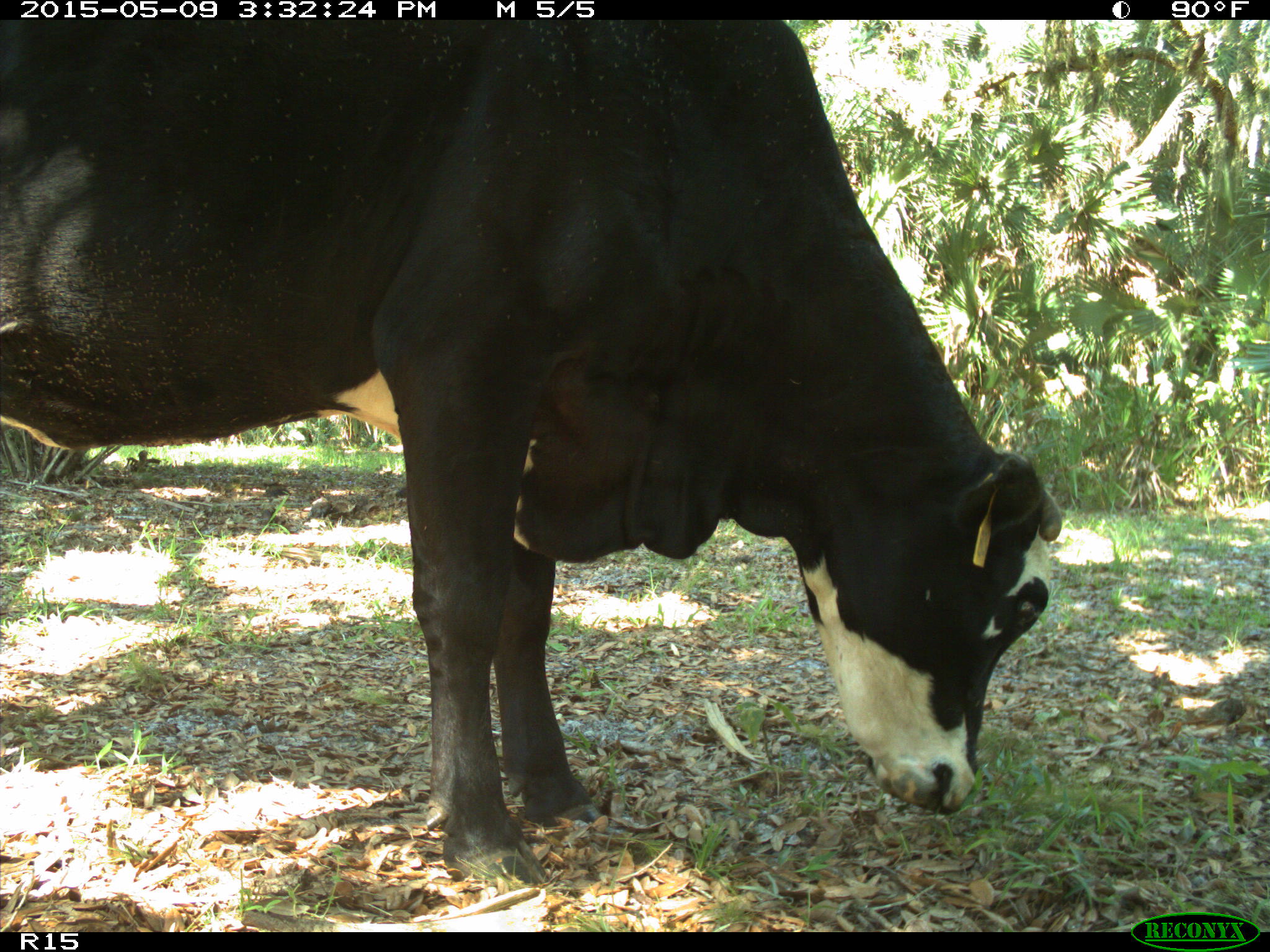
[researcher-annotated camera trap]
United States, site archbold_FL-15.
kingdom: Animalia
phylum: Chordata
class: Mammalia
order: Artiodactyla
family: Bovidae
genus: Bos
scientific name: Bos taurus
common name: domestic cow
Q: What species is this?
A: Bos taurus (domestic cow).